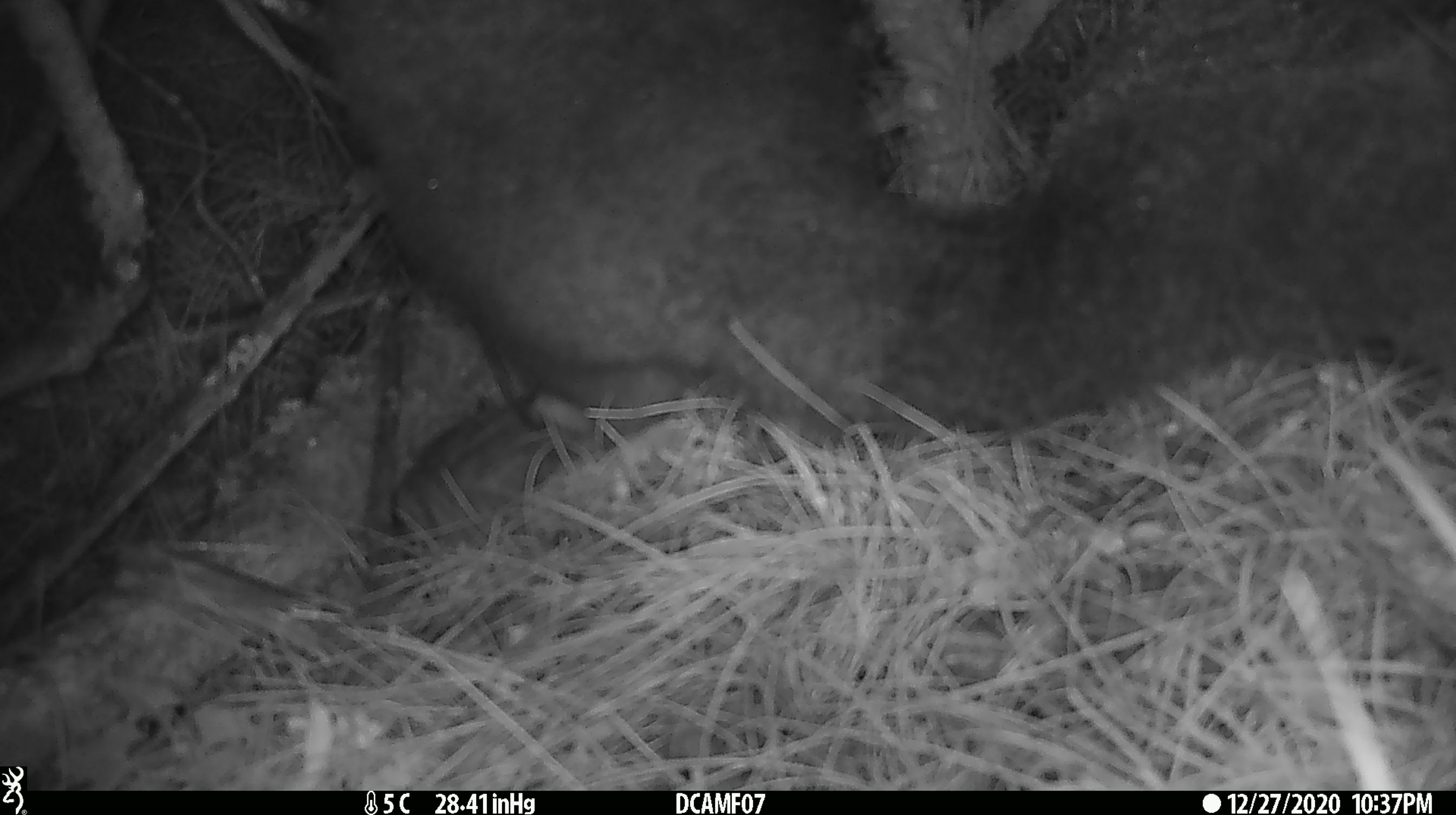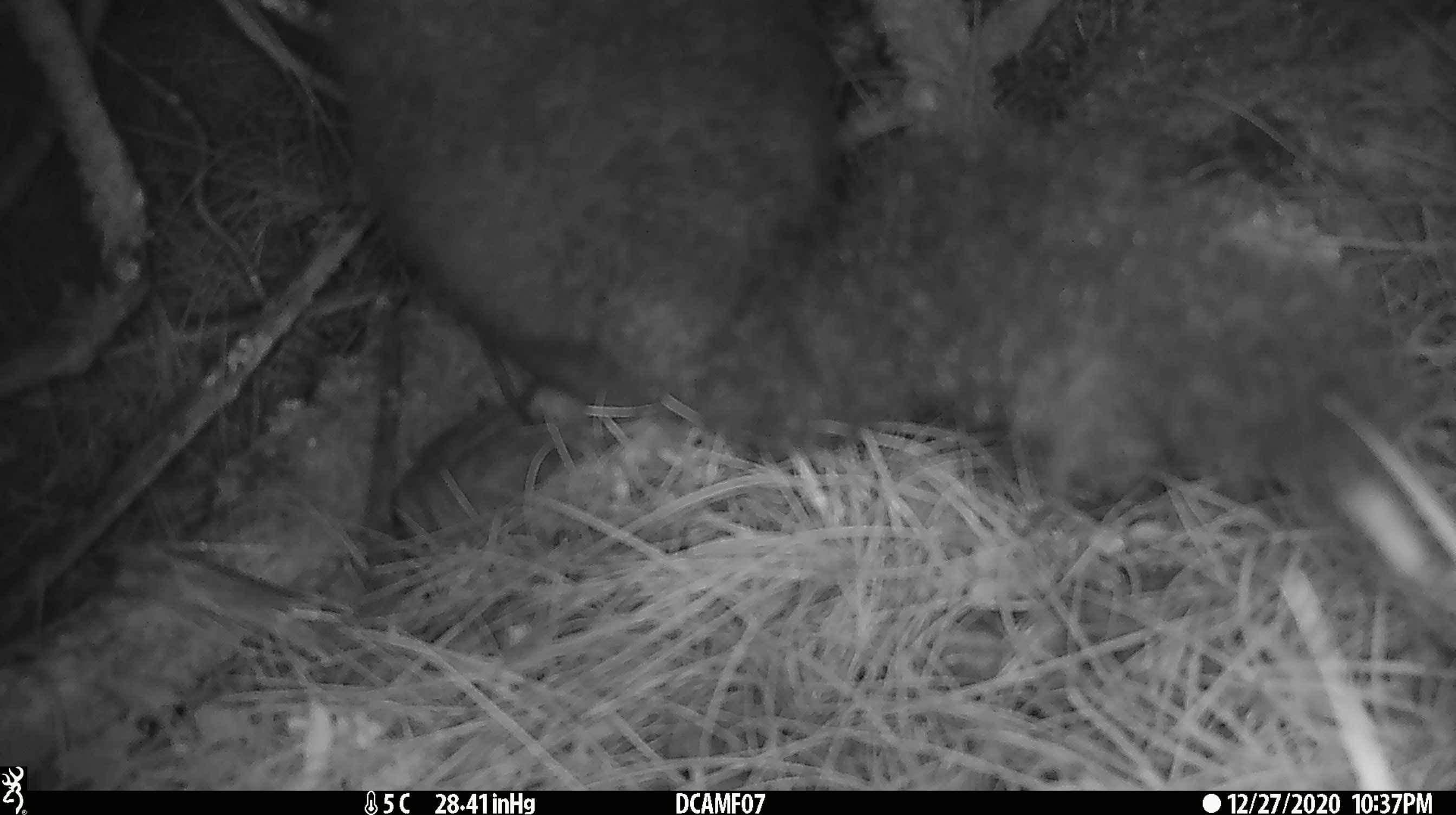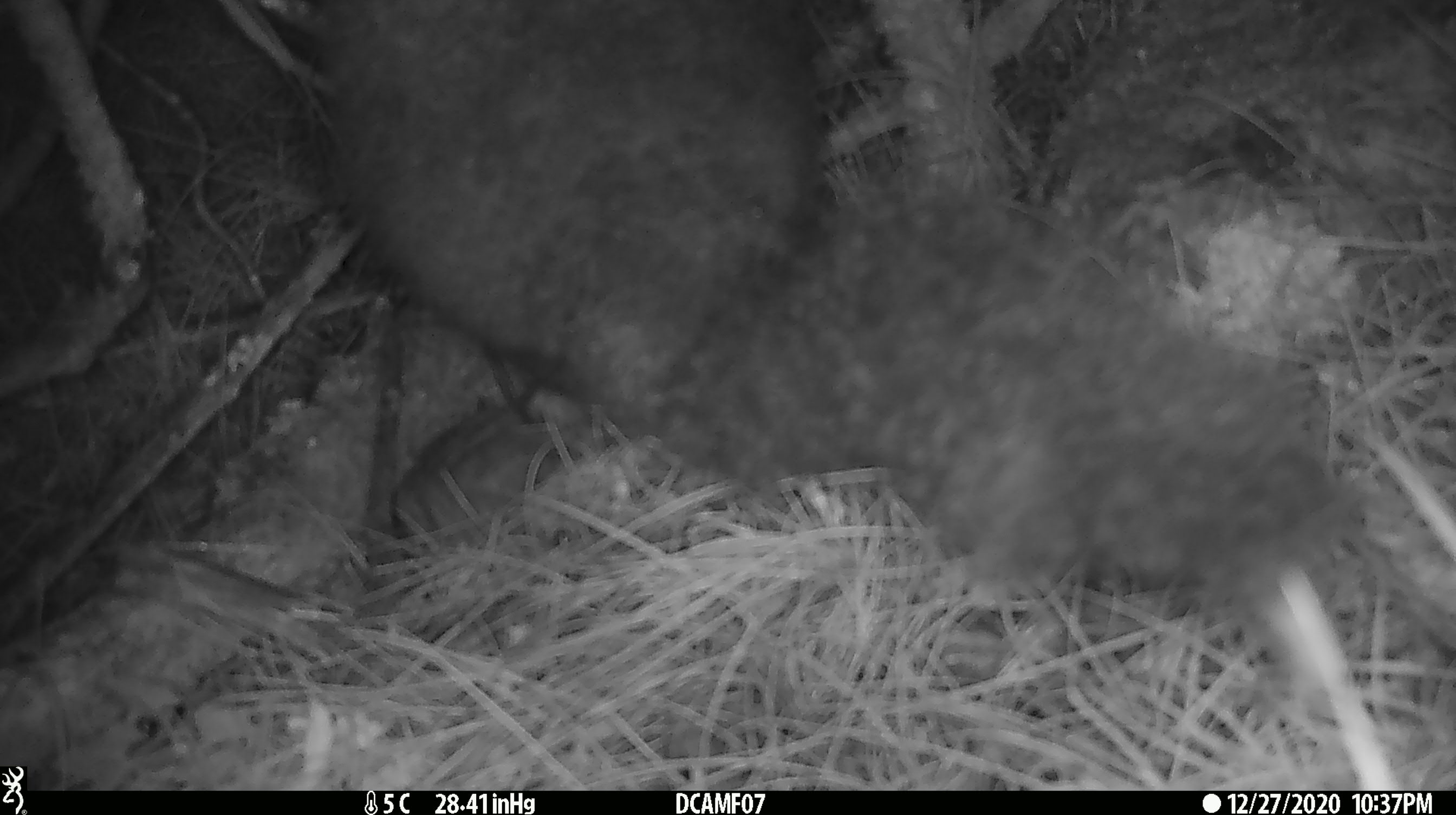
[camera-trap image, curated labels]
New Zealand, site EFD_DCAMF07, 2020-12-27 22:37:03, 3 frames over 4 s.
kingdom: Animalia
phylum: Chordata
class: Mammalia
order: Diprotodontia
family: Phalangeridae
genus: Trichosurus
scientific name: Trichosurus vulpecula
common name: common brushtail possum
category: possum